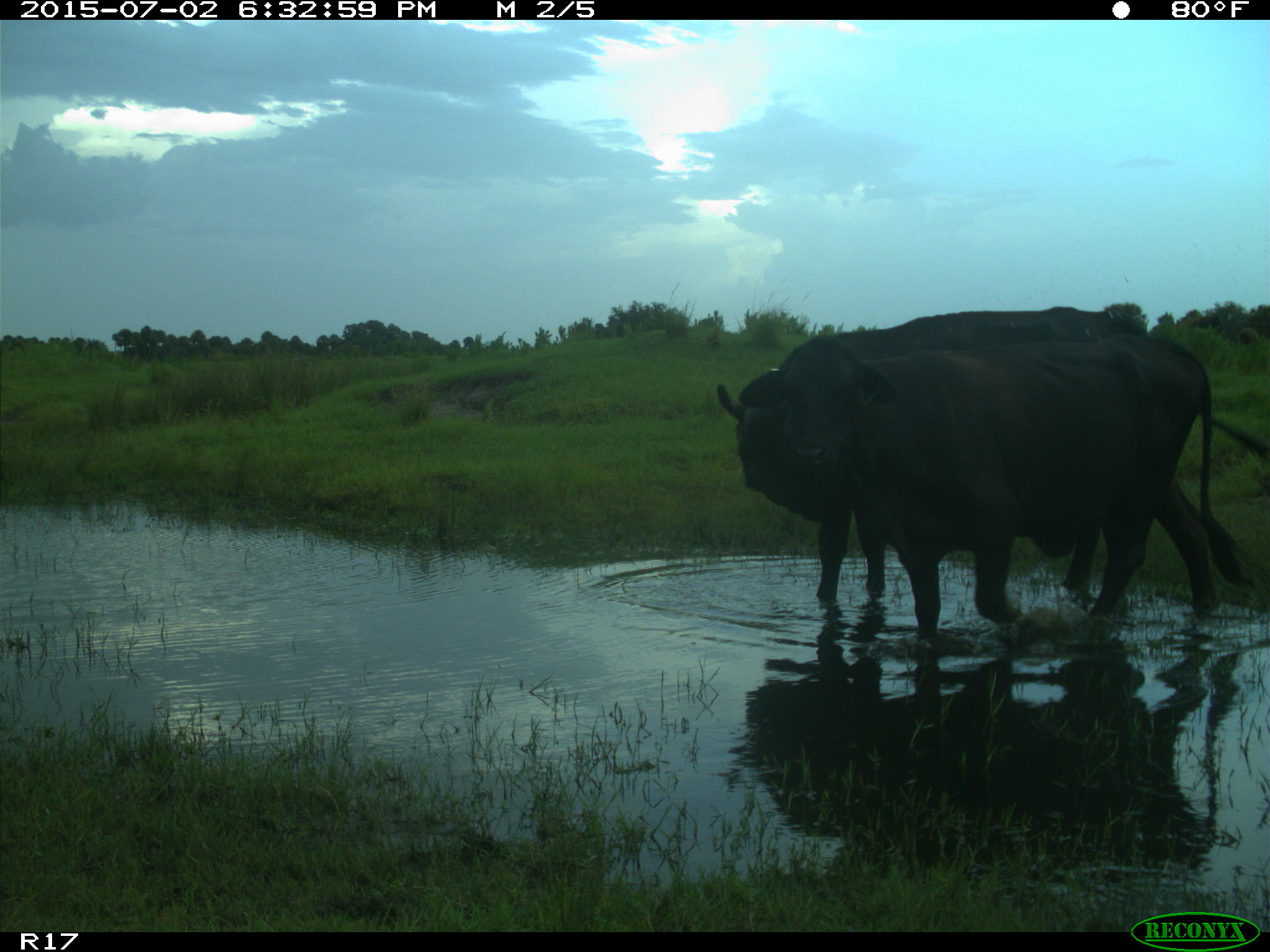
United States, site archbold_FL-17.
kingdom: Animalia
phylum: Chordata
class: Mammalia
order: Artiodactyla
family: Bovidae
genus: Bos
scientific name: Bos taurus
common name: domestic cow